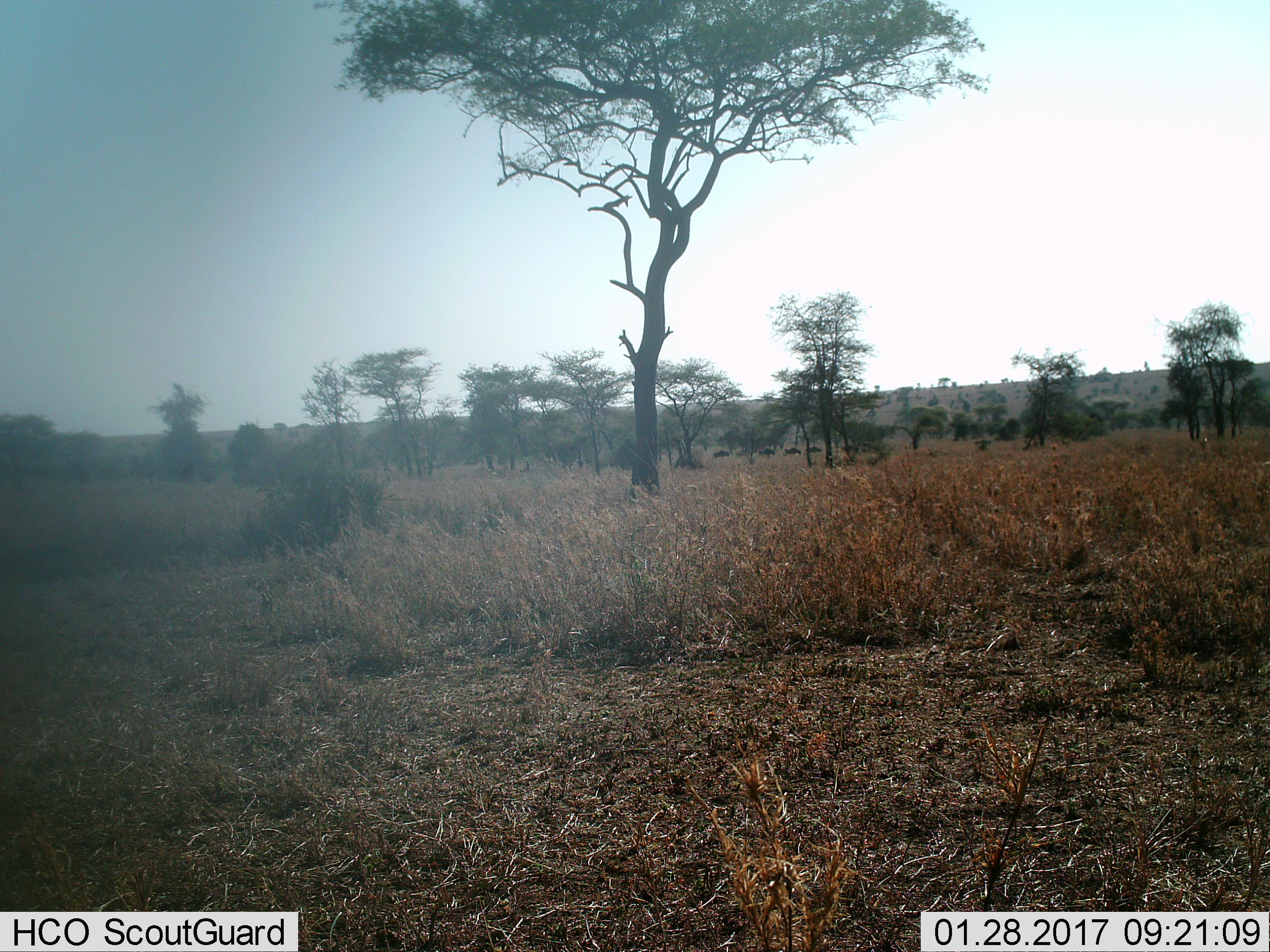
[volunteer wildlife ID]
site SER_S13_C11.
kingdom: Animalia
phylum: Chordata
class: Mammalia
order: Artiodactyla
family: Bovidae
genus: Connochaetes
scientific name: Connochaetes taurinus taurinus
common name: blue wildebeest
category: wildebeestblue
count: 5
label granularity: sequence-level